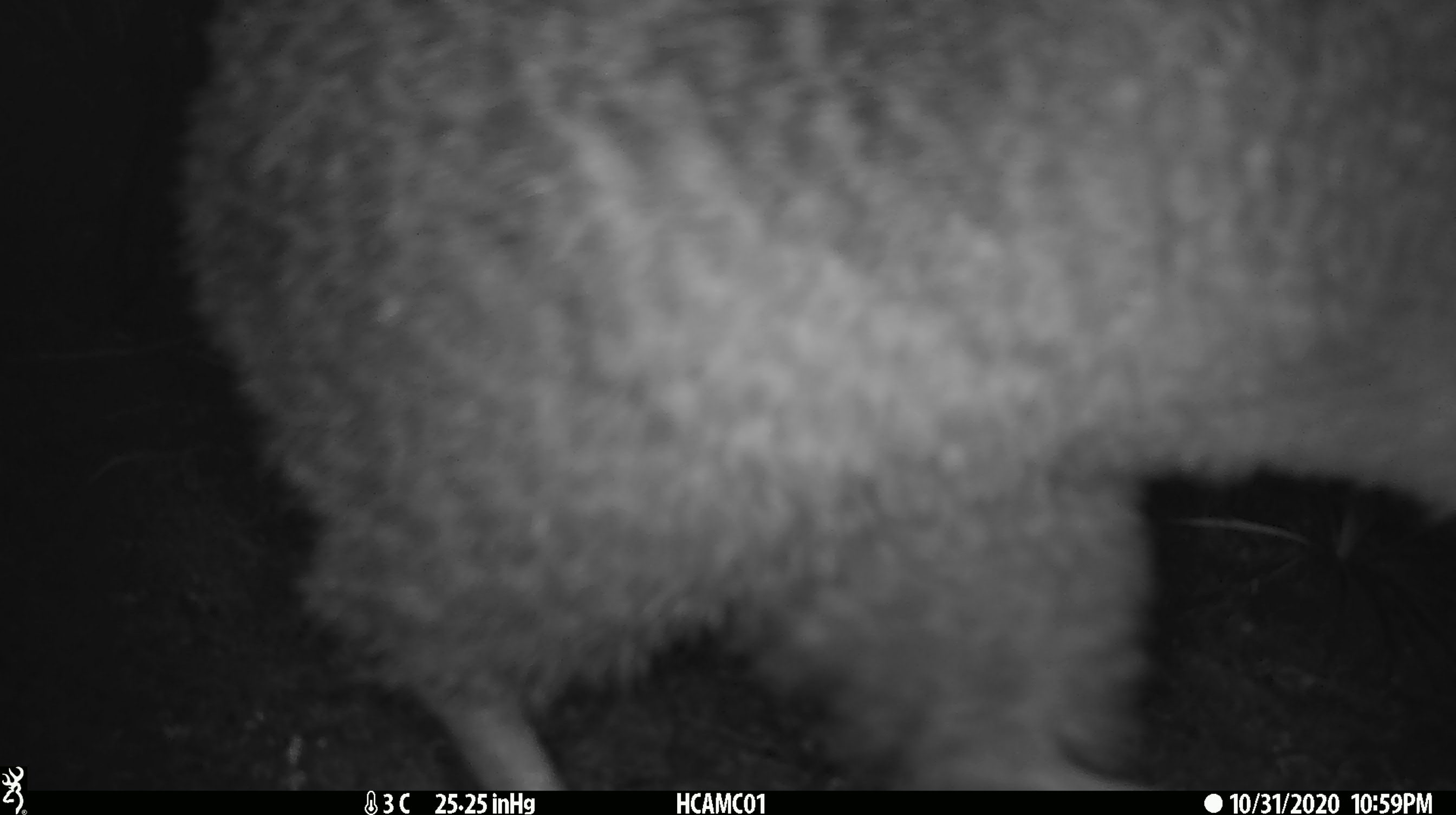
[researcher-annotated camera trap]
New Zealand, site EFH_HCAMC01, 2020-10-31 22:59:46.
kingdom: Animalia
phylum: Chordata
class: Aves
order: Apterygiformes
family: Apterygidae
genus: Apteryx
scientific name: Apteryx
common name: kiwi